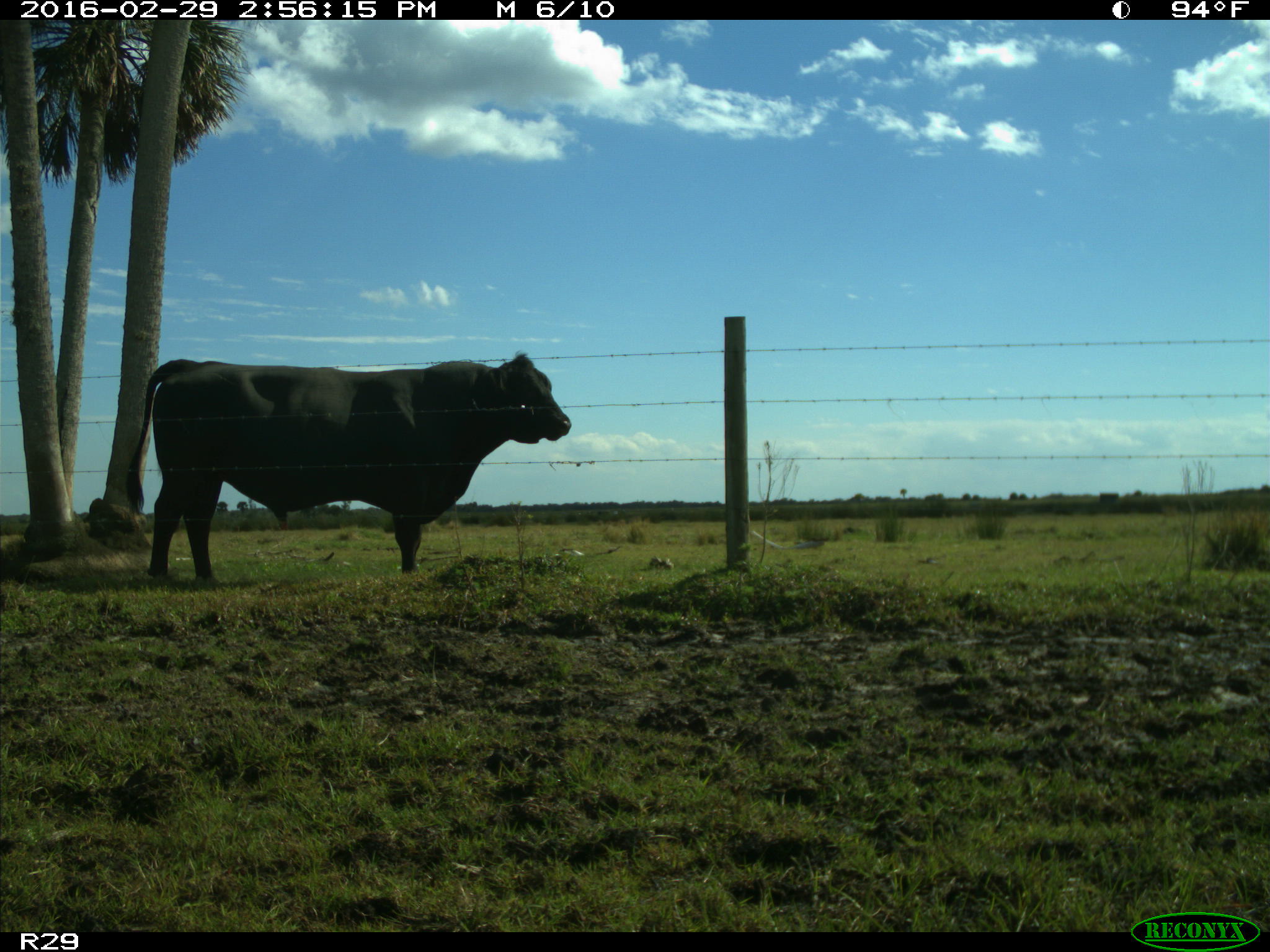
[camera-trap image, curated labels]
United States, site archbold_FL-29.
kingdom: Animalia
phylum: Chordata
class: Mammalia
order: Artiodactyla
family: Bovidae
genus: Bos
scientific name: Bos taurus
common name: domestic cow